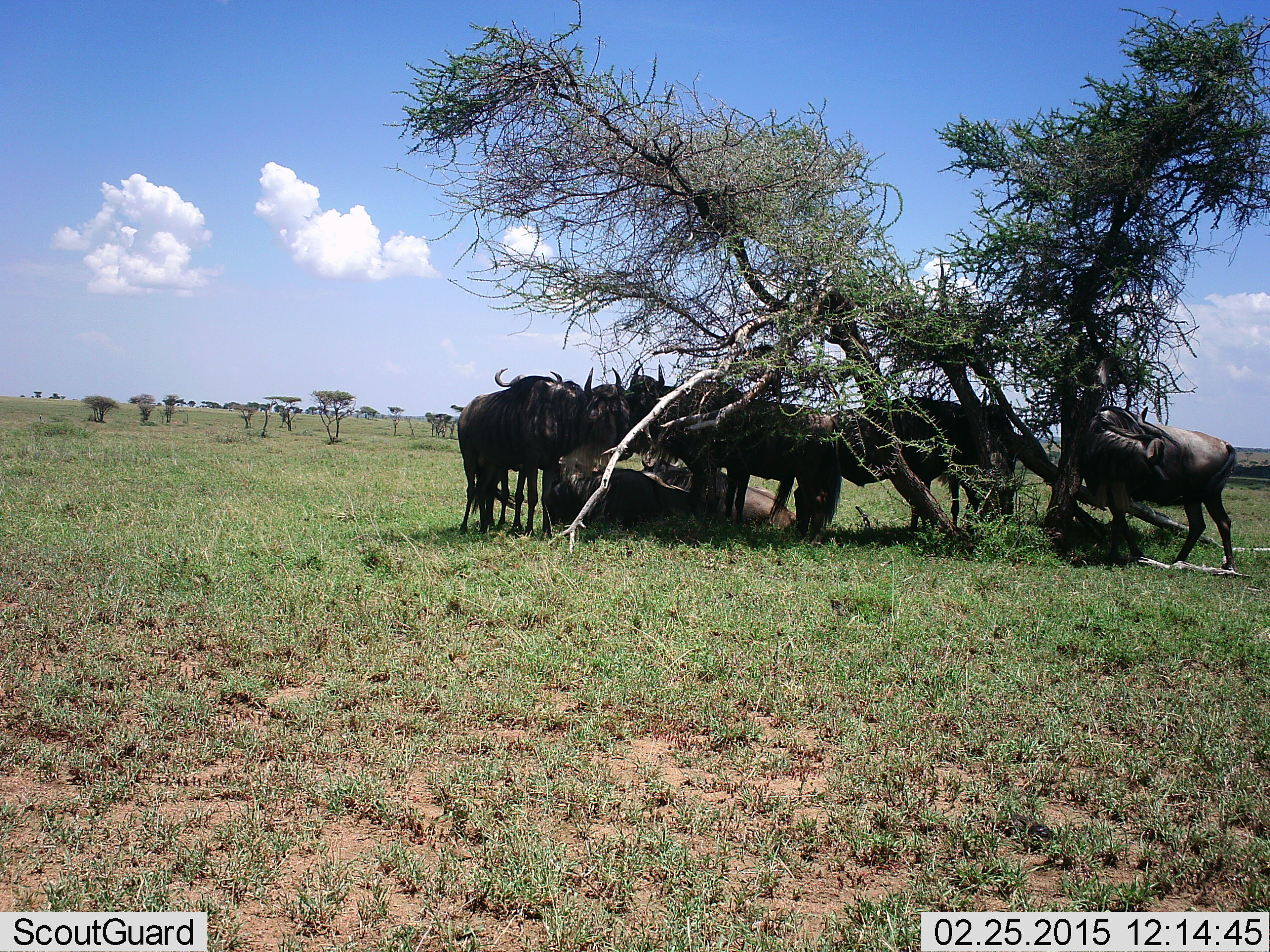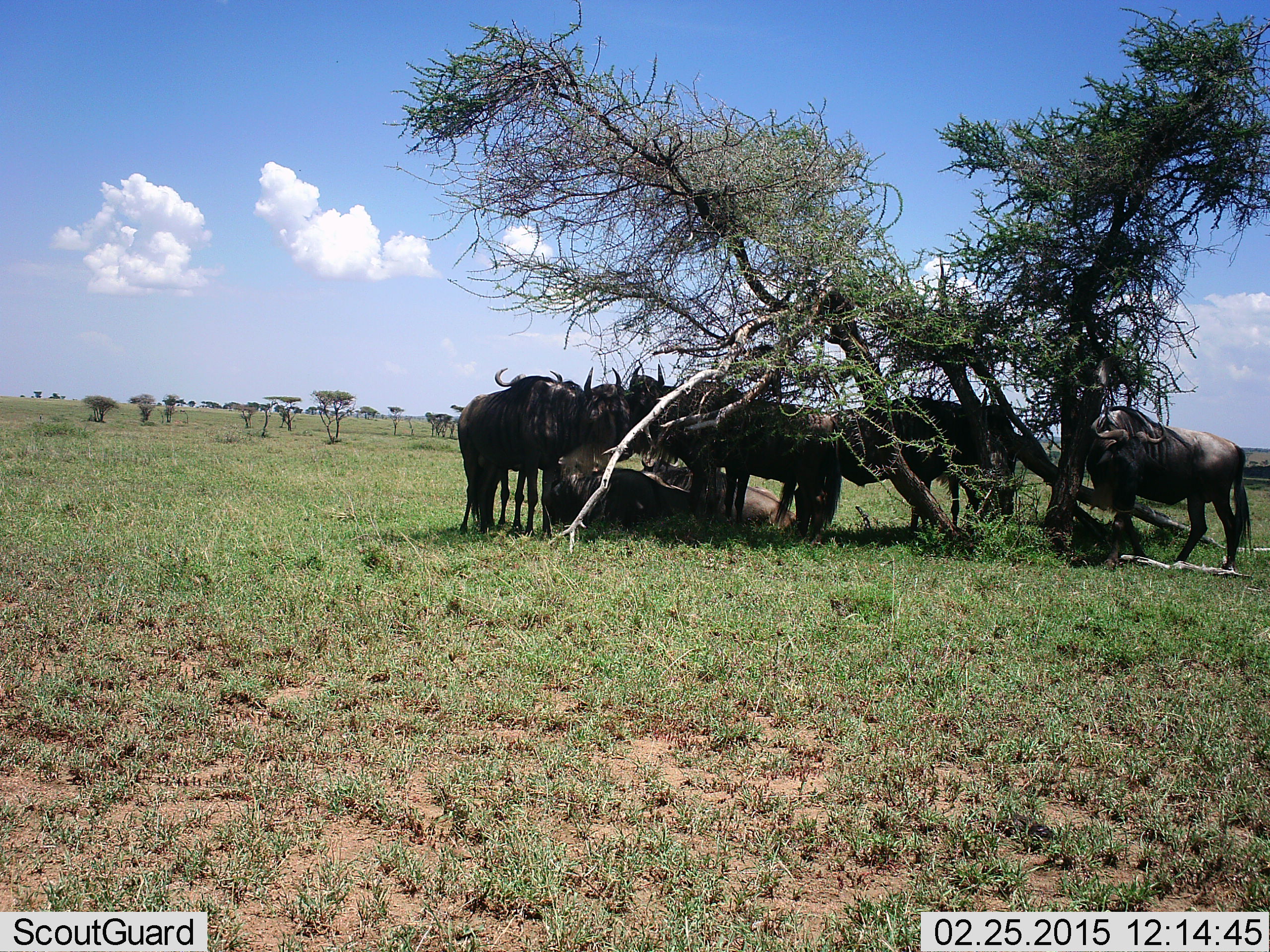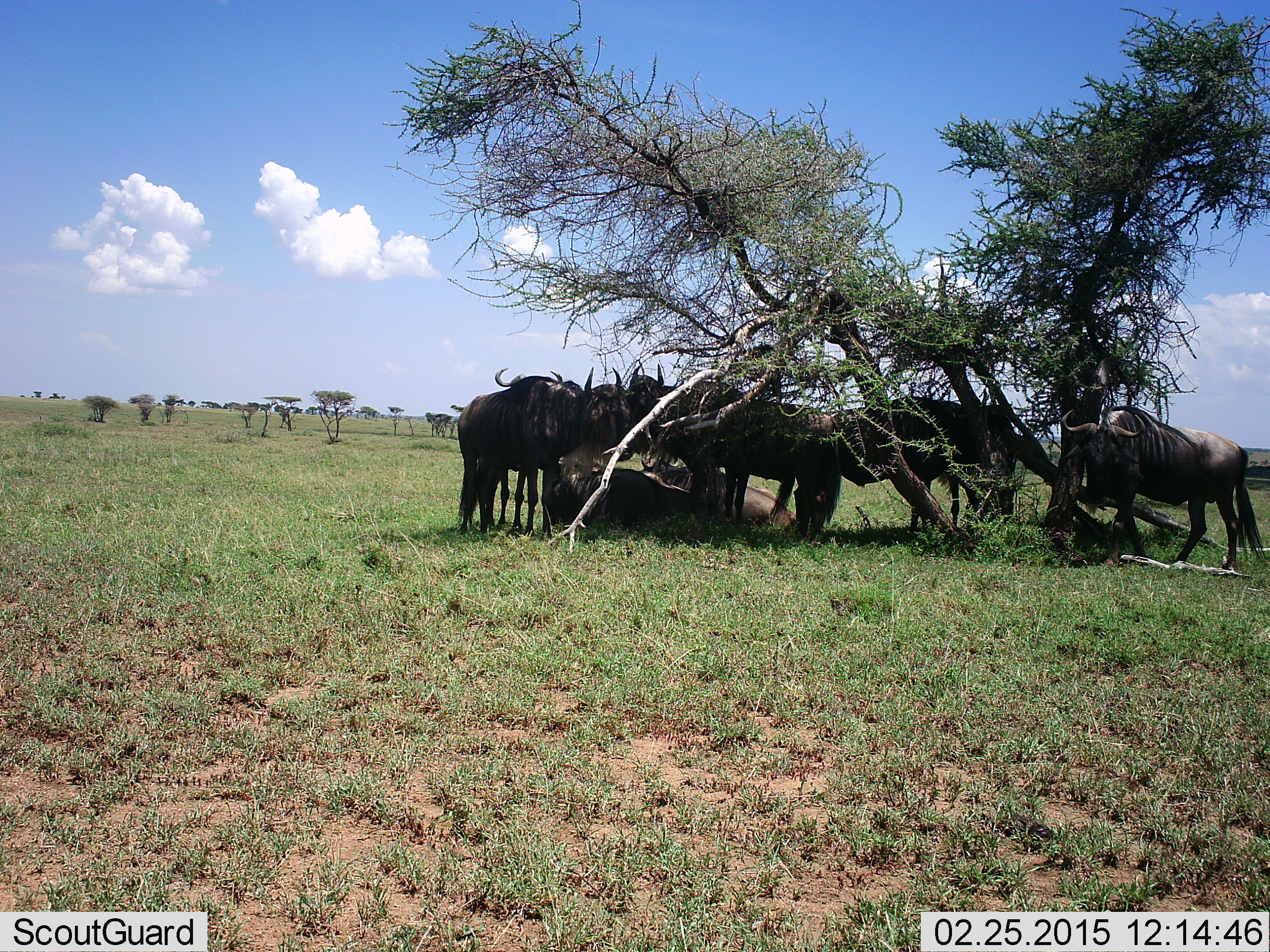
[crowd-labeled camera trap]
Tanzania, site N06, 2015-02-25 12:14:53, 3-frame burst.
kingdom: Animalia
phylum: Chordata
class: Mammalia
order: Artiodactyla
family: Bovidae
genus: Connochaetes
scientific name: Connochaetes taurinus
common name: blue wildebeest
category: wildebeest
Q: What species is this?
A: Wildebeest (blue wildebeest) (Connochaetes taurinus).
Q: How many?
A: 8.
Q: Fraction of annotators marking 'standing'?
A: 100%.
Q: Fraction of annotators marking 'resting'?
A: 90%.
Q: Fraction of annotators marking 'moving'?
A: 0%.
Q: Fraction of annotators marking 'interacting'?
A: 0%.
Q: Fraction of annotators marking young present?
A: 0%.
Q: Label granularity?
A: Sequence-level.